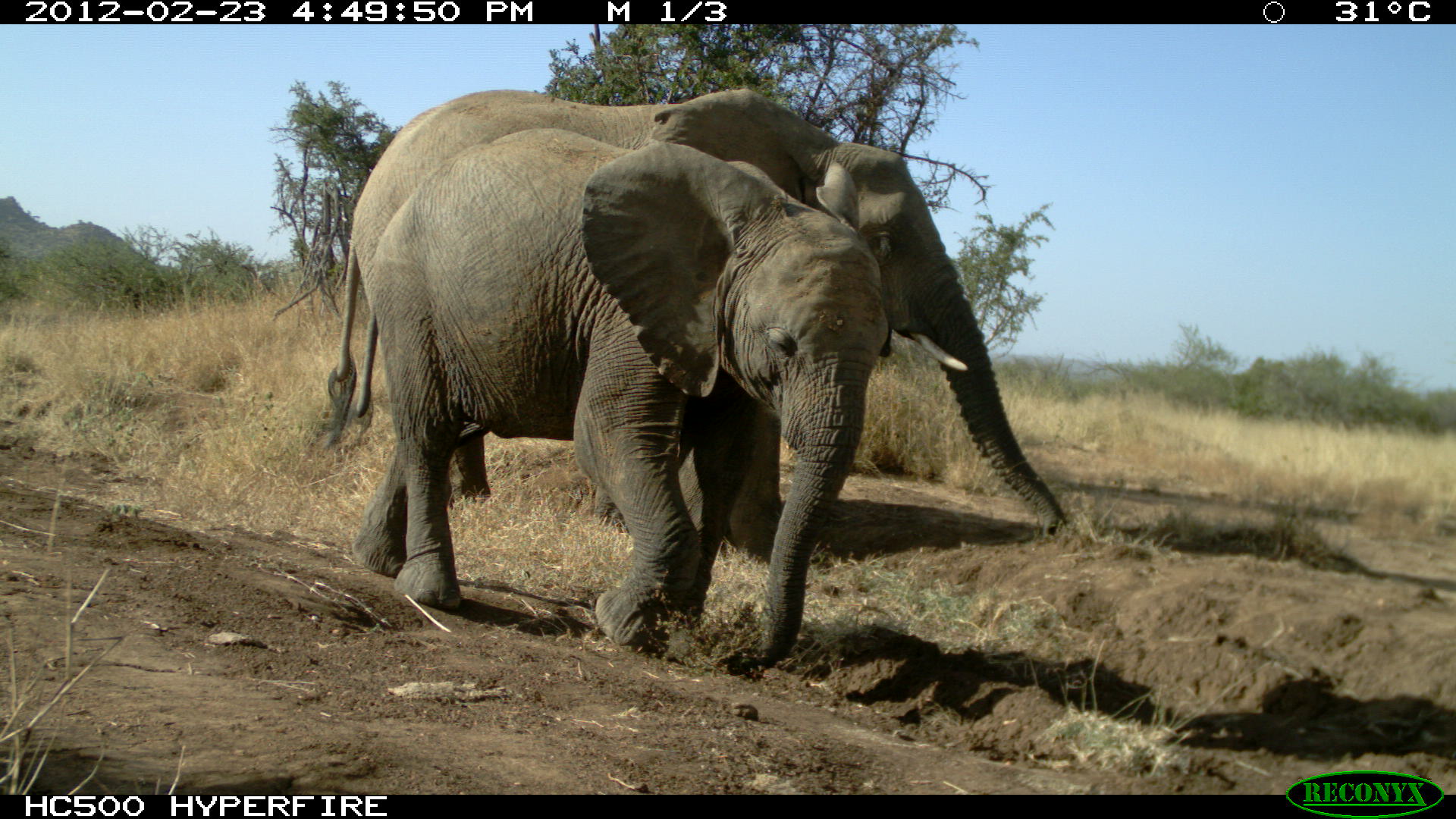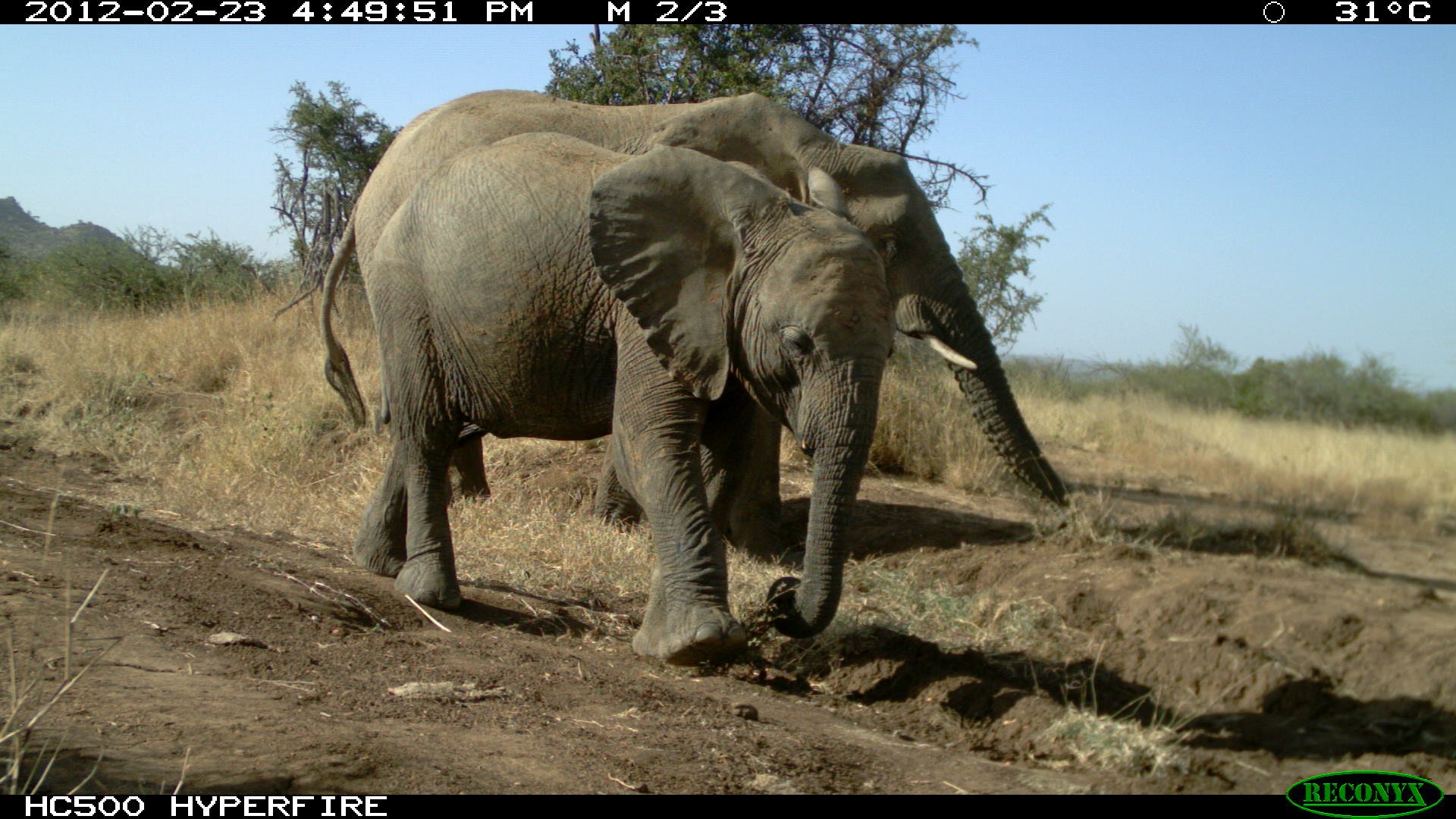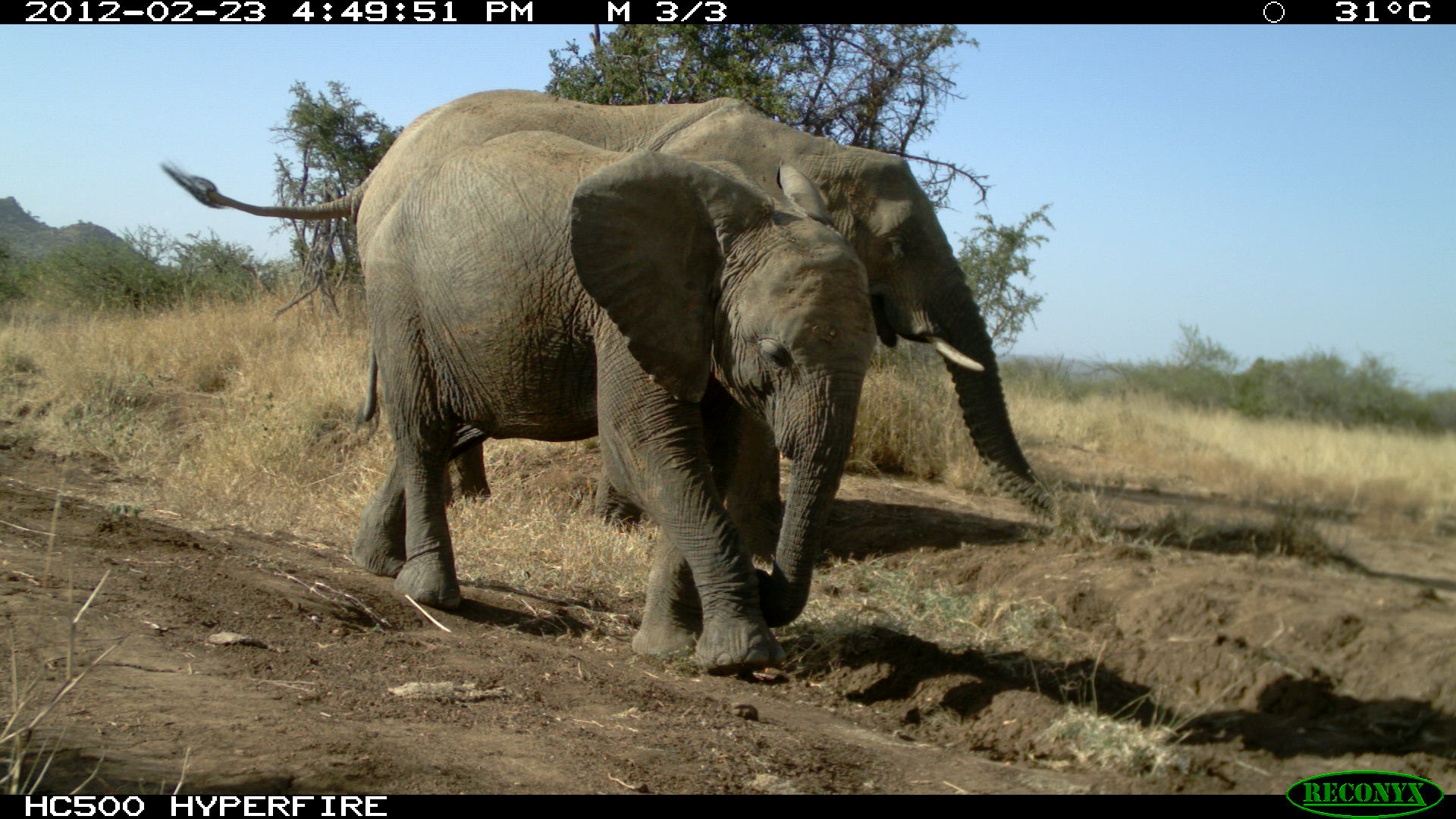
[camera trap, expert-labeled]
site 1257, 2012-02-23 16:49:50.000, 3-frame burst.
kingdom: Animalia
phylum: Chordata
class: Mammalia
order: Proboscidea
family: Elephantidae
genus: Loxodonta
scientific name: Loxodonta africana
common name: african bush elephant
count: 2